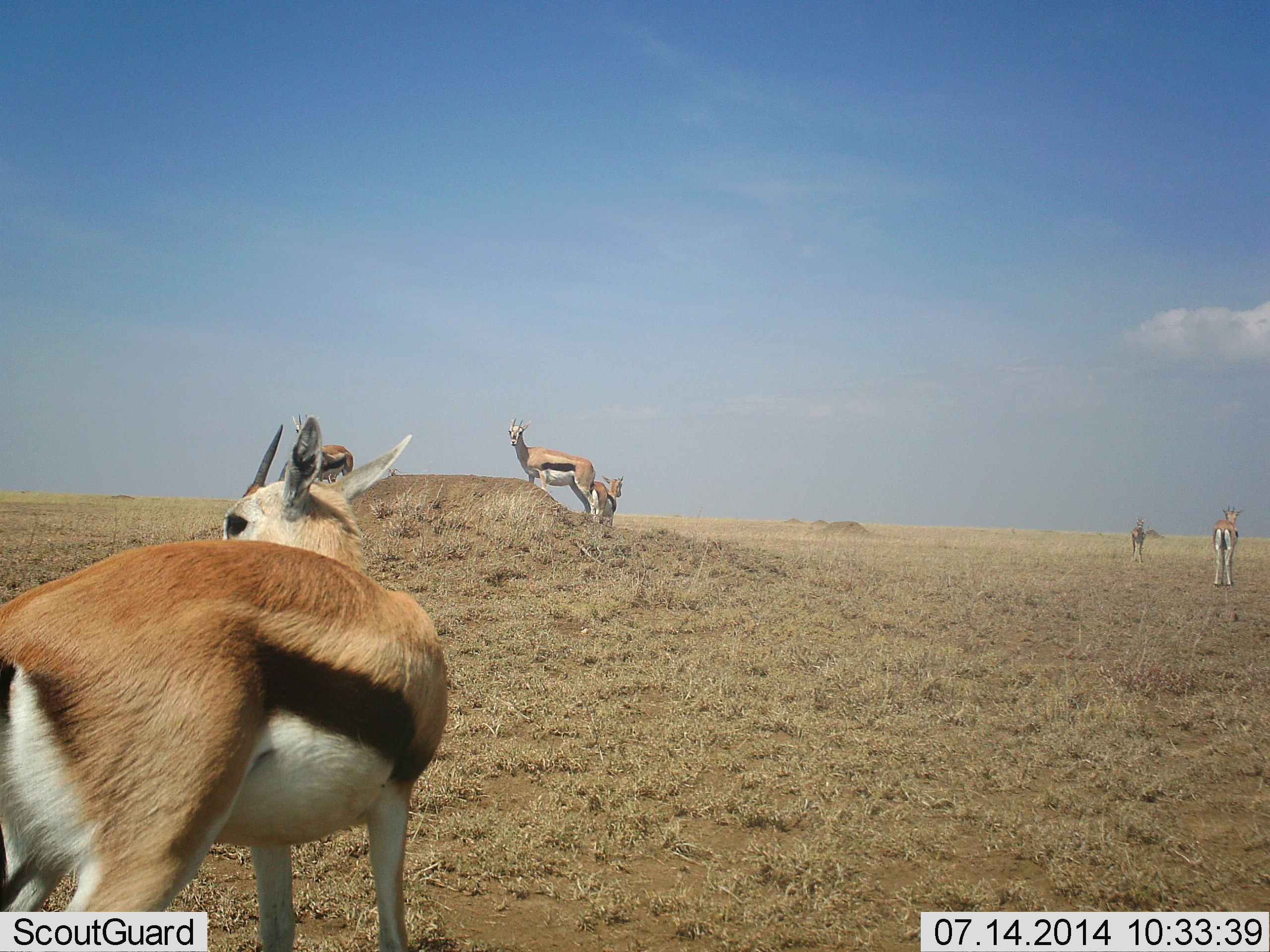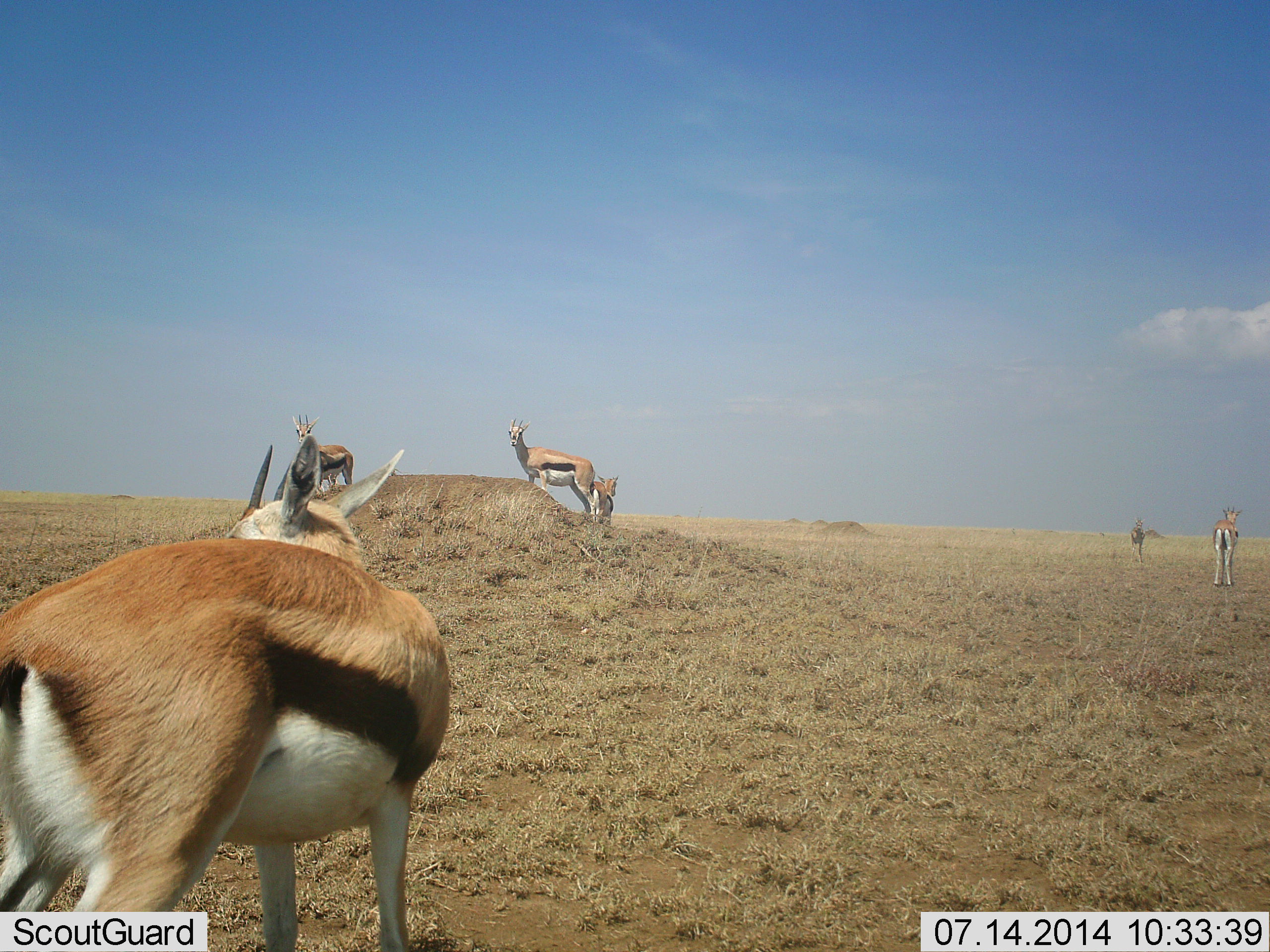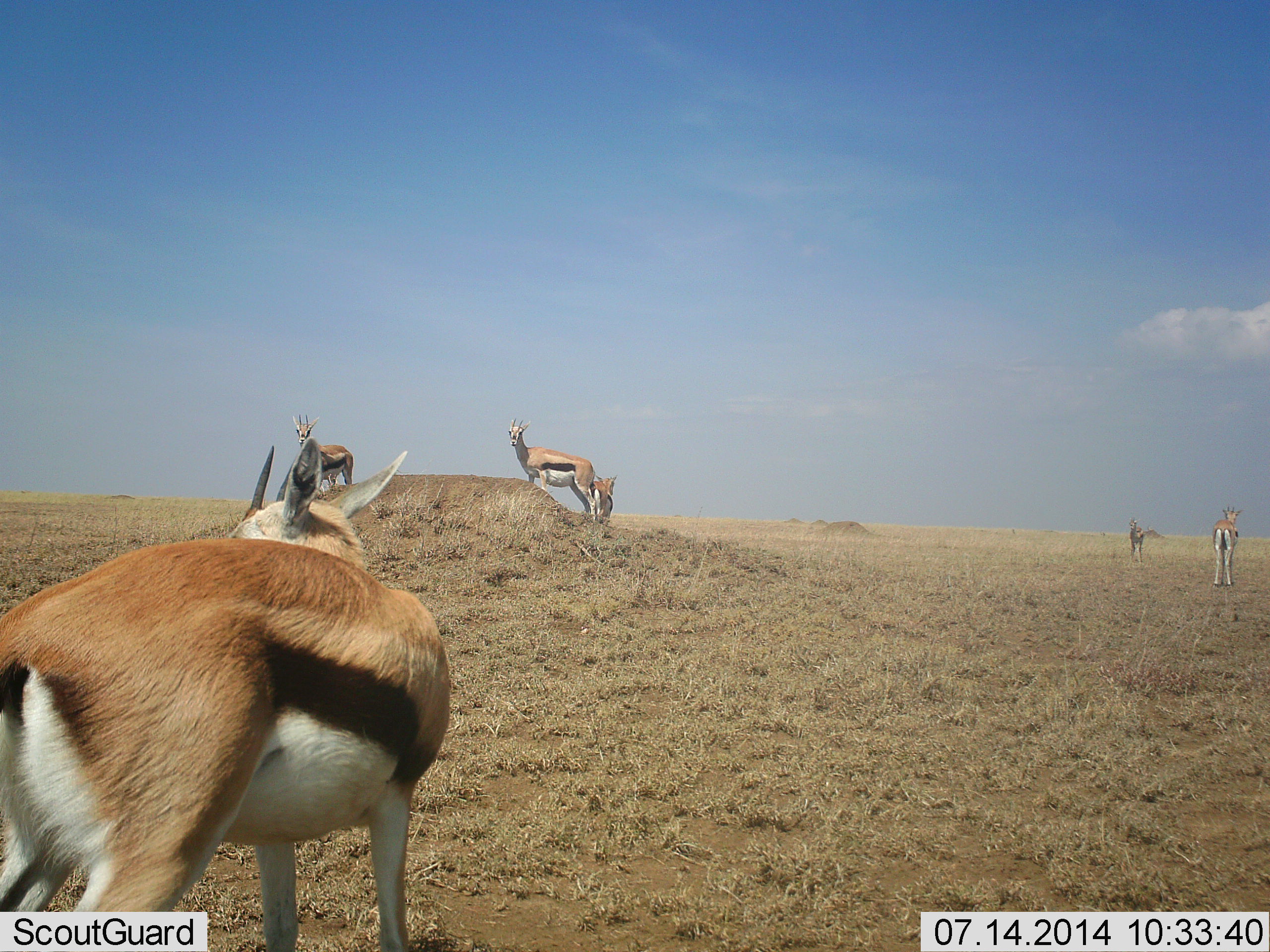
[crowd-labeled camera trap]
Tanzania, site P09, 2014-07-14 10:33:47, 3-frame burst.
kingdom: Animalia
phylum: Chordata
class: Mammalia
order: Artiodactyla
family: Bovidae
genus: Eudorcas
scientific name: Eudorcas thomsonii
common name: thomson's gazelle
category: gazellethomsons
Gazellethomsons (thomson's gazelle) (Eudorcas thomsonii), count 5. Behavior (volunteer vote fractions): standing 100%, resting 10%, moving 20%, interacting 10%. Young present (vote fraction): 10%. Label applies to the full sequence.